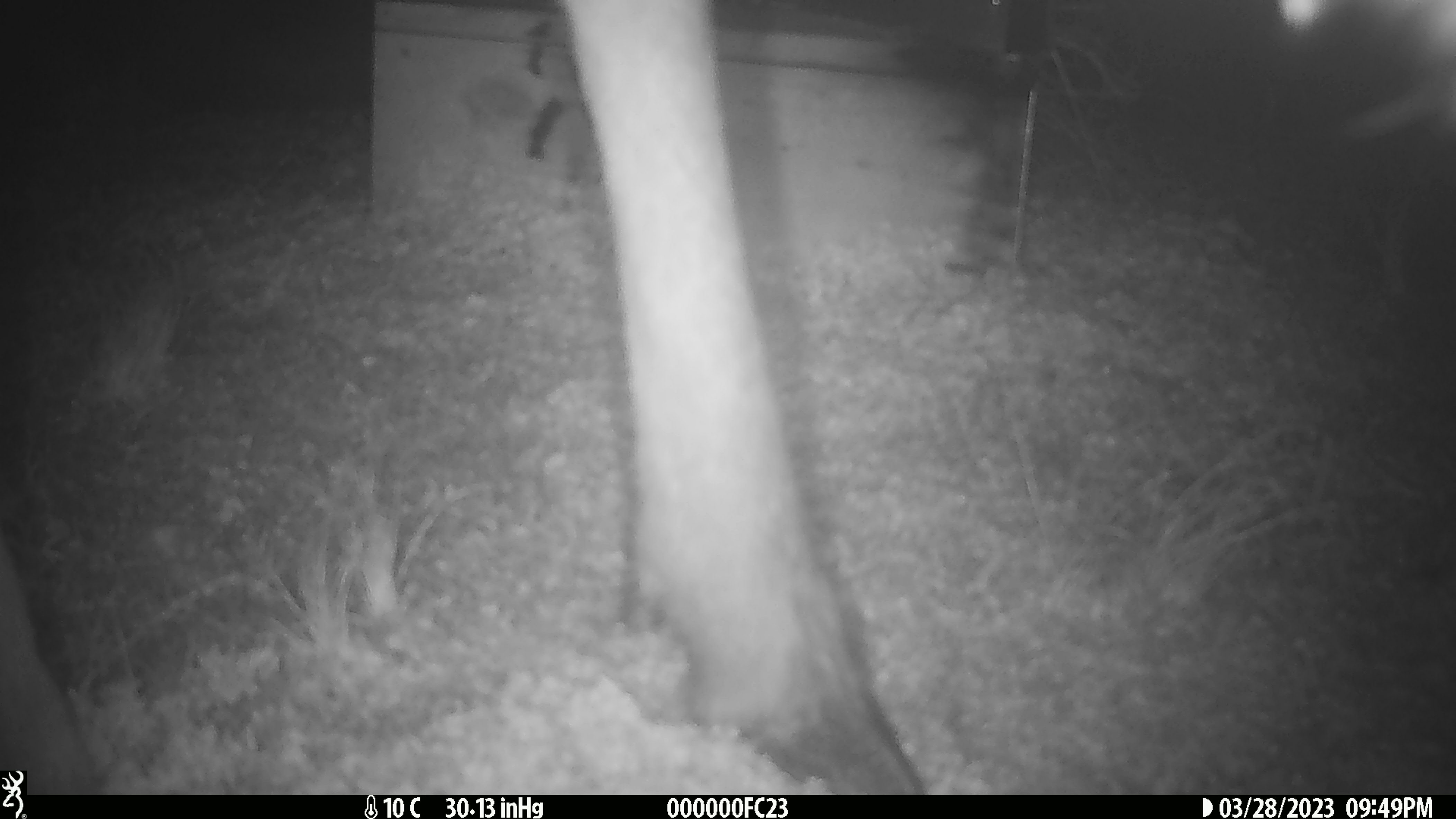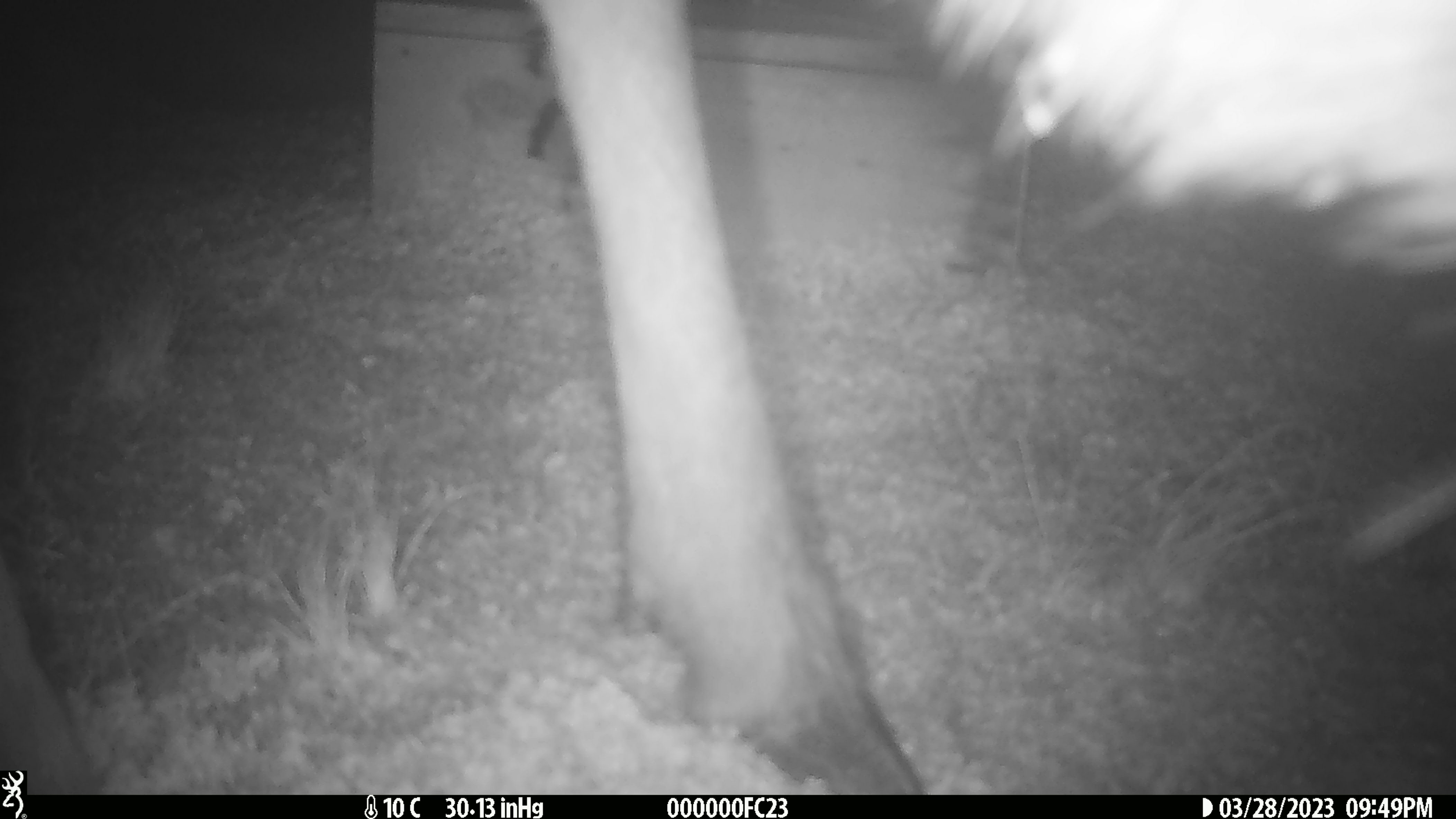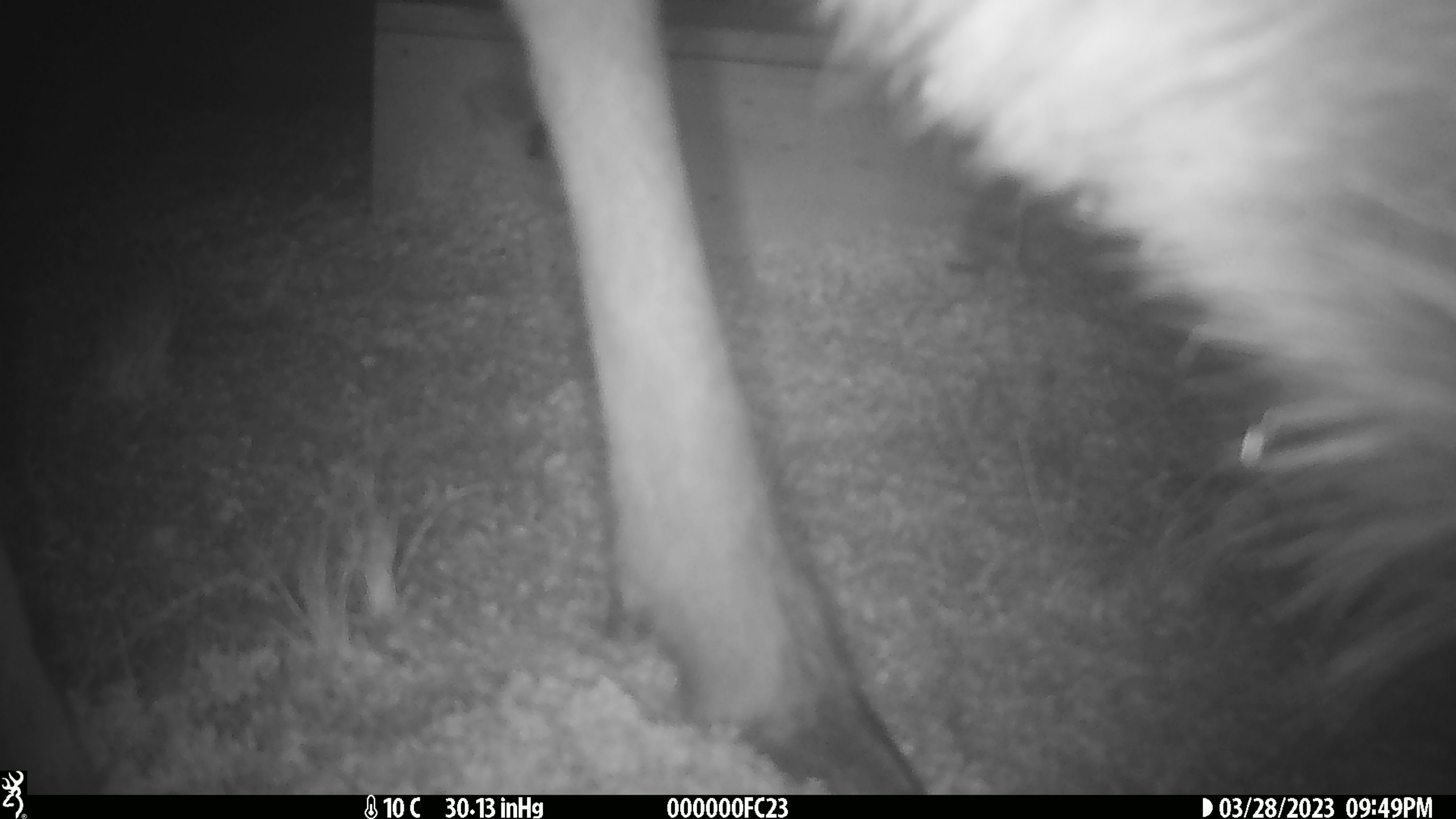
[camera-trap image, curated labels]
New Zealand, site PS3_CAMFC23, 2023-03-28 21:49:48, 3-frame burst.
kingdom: Animalia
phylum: Chordata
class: Mammalia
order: Artiodactyla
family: Cervidae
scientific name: Cervidae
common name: deer